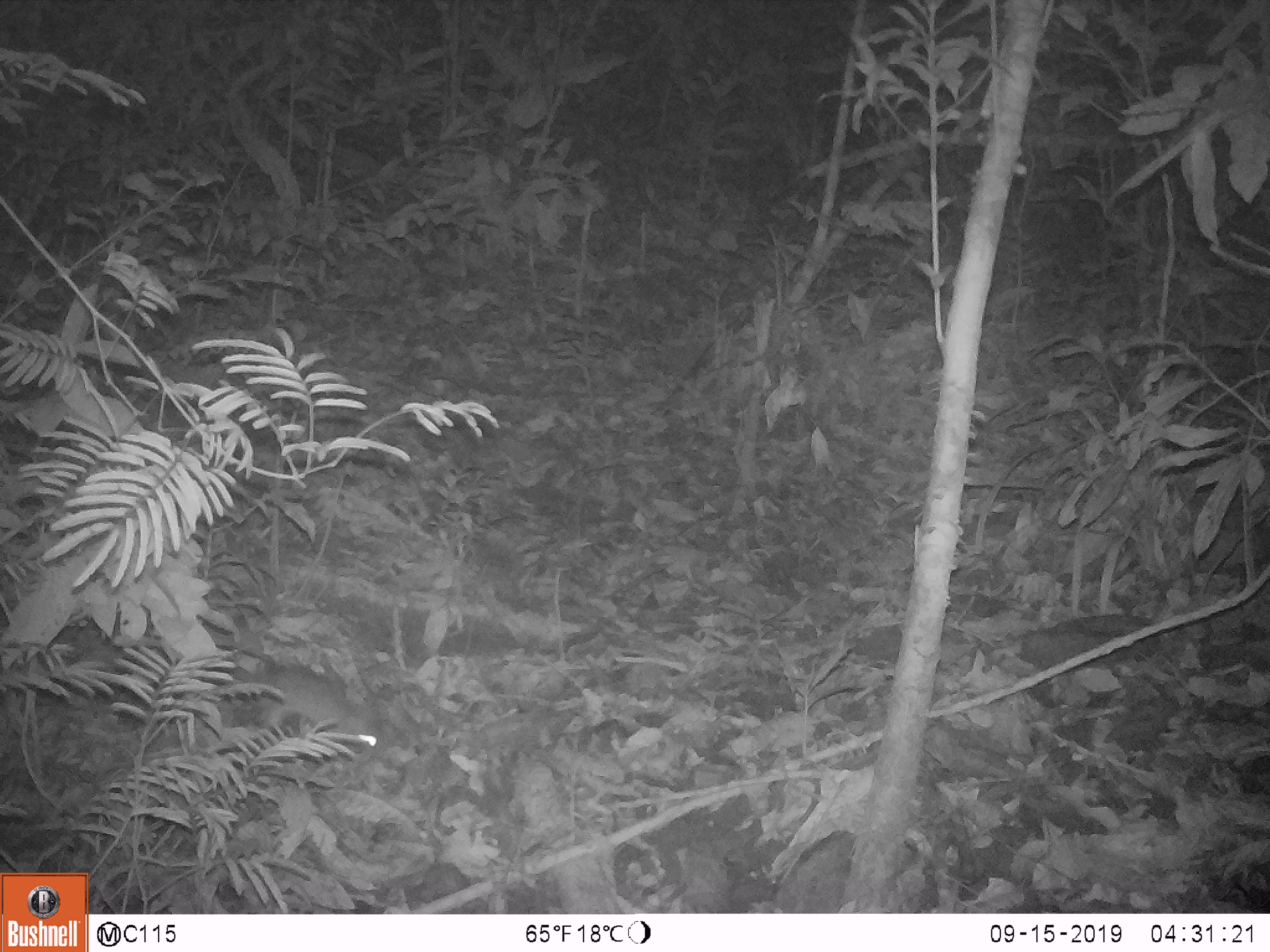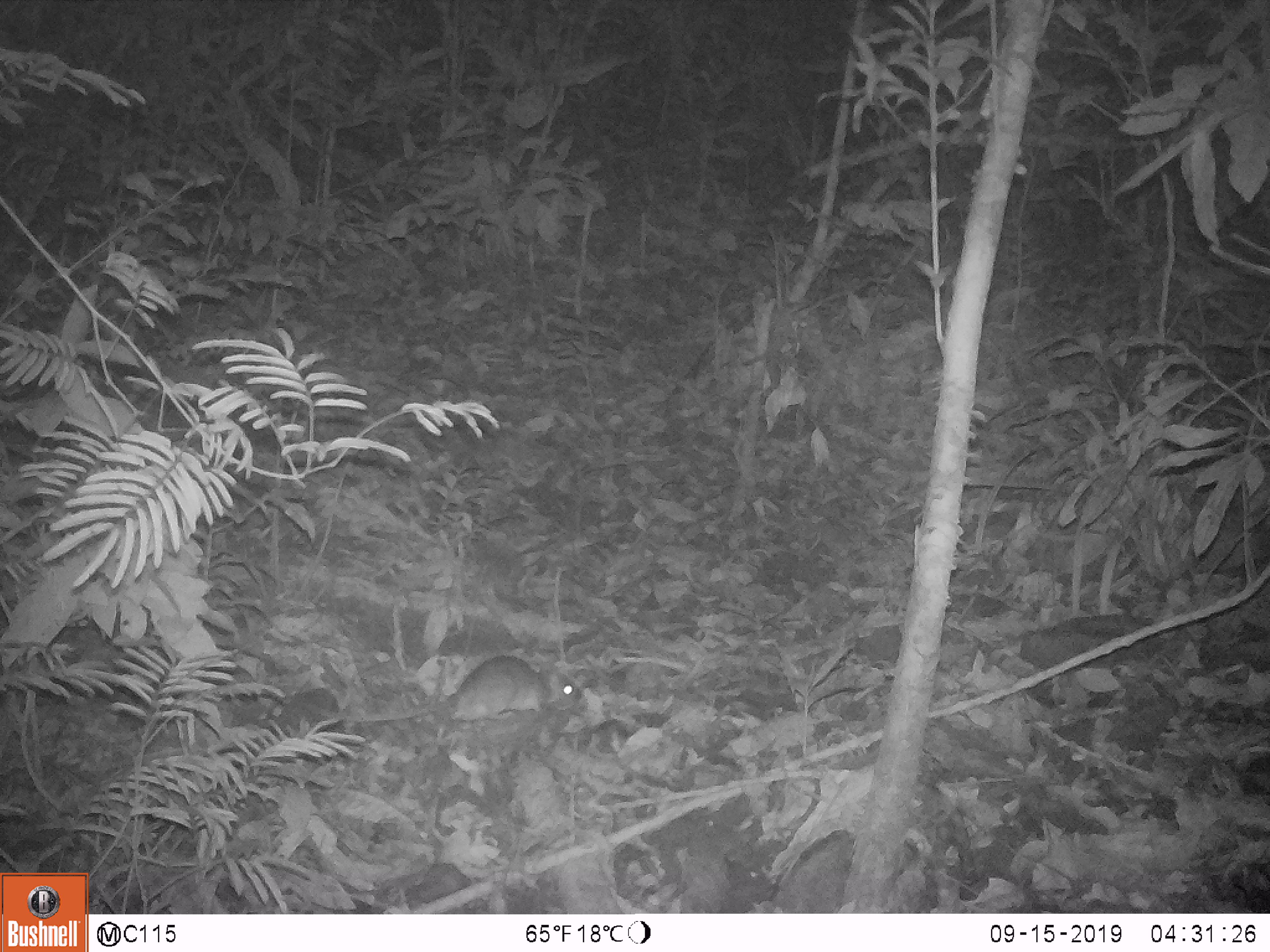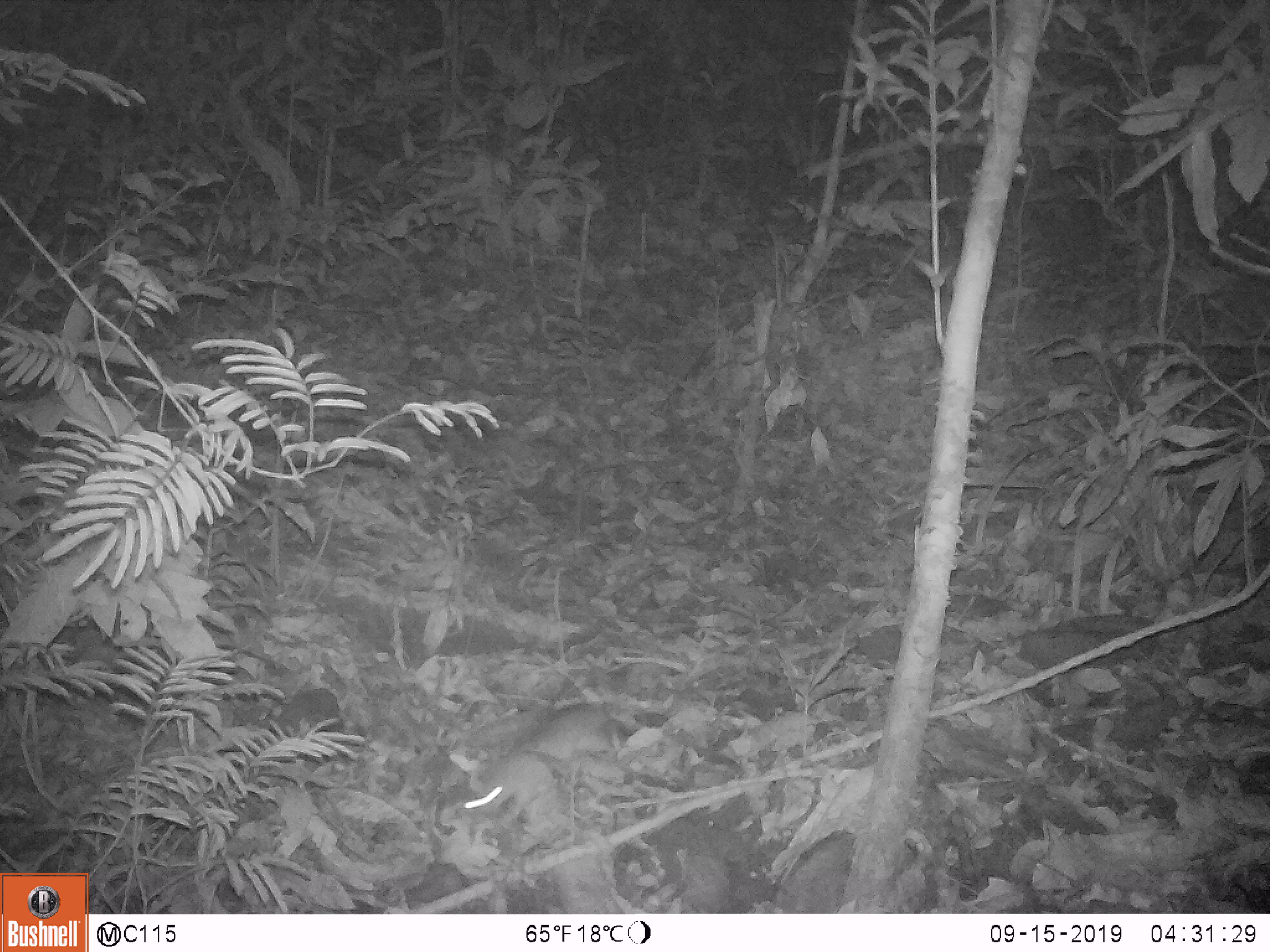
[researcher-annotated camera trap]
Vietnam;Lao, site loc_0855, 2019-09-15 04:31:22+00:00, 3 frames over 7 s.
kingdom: Animalia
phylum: Chordata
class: Mammalia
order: Rodentia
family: Muridae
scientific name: Muridae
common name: old-world mice and rats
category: unidentified murid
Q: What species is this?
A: Unidentified murid (old-world mice and rats) (Muridae).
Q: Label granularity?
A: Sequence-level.